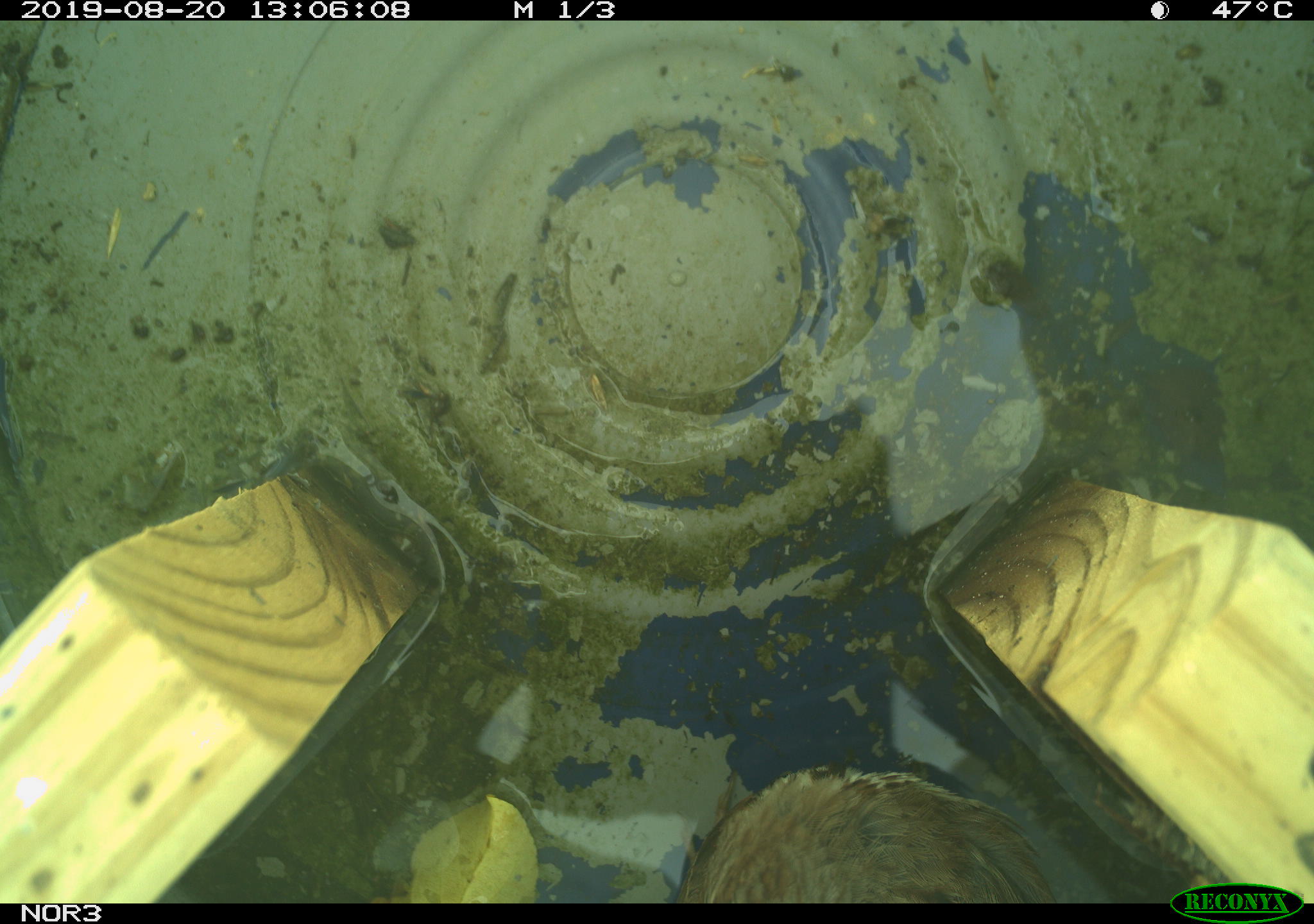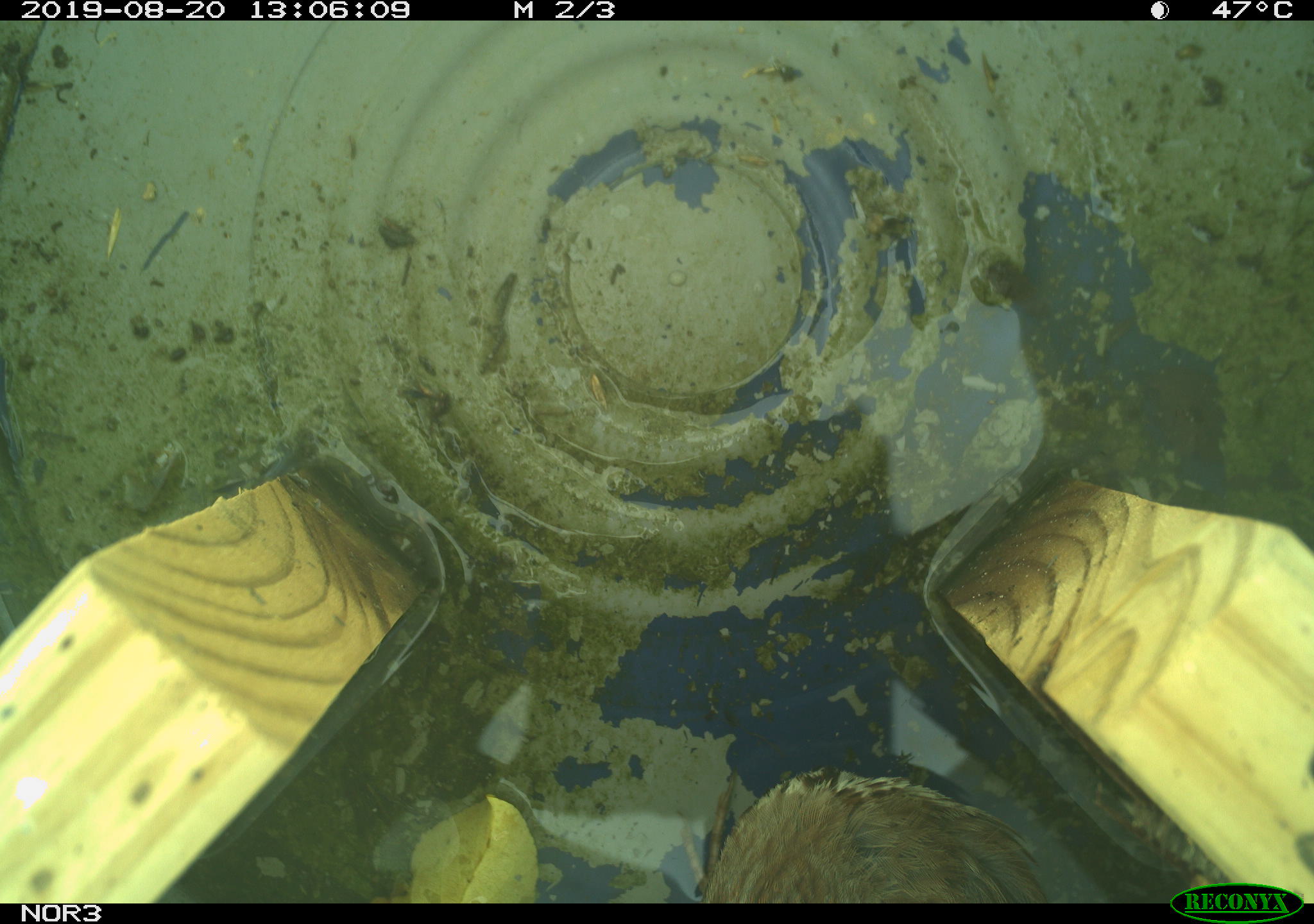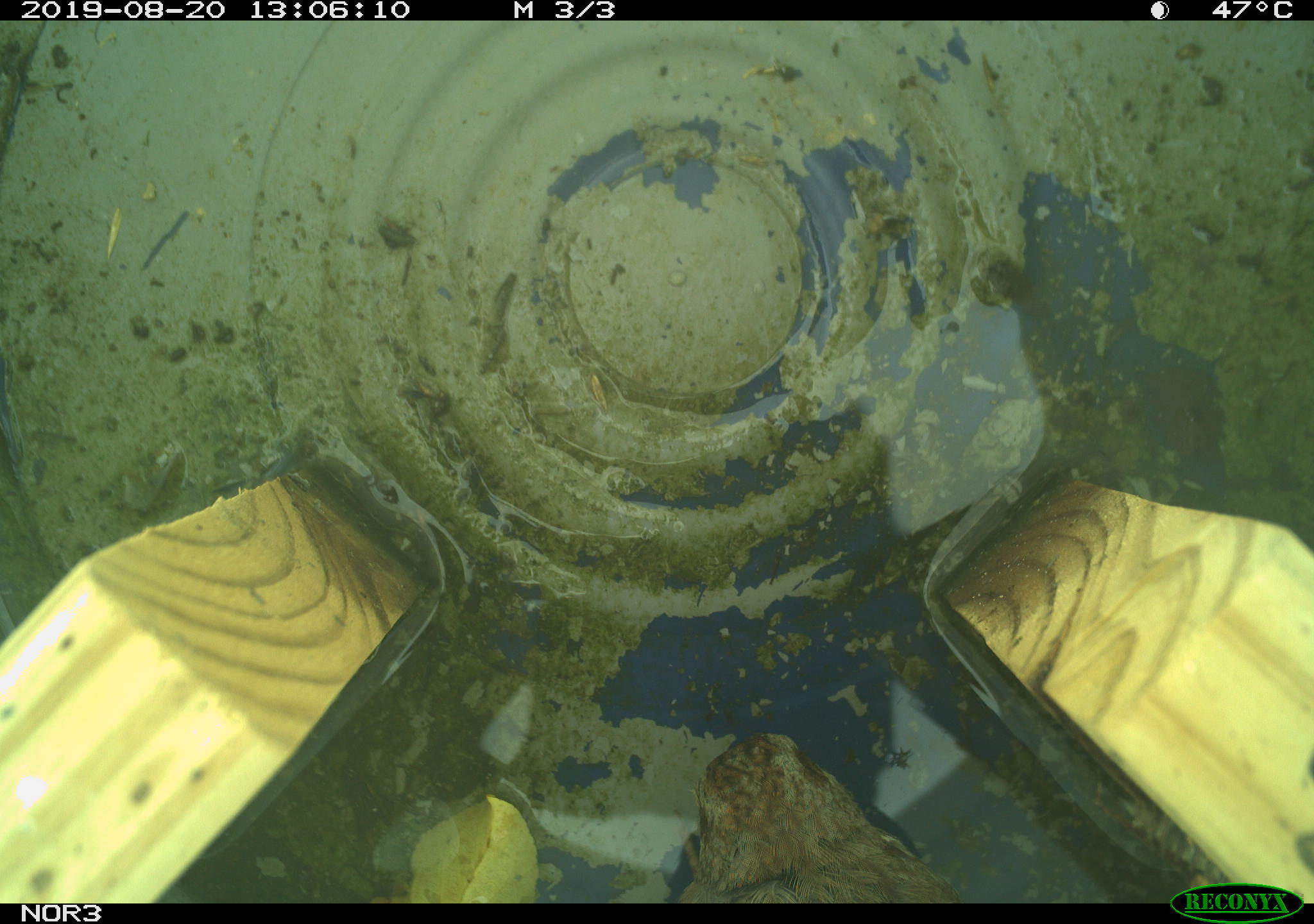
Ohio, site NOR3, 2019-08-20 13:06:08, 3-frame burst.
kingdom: Animalia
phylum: Chordata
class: Aves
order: Passeriformes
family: Passerellidae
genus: Melospiza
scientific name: Melospiza melodia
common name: song sparrow